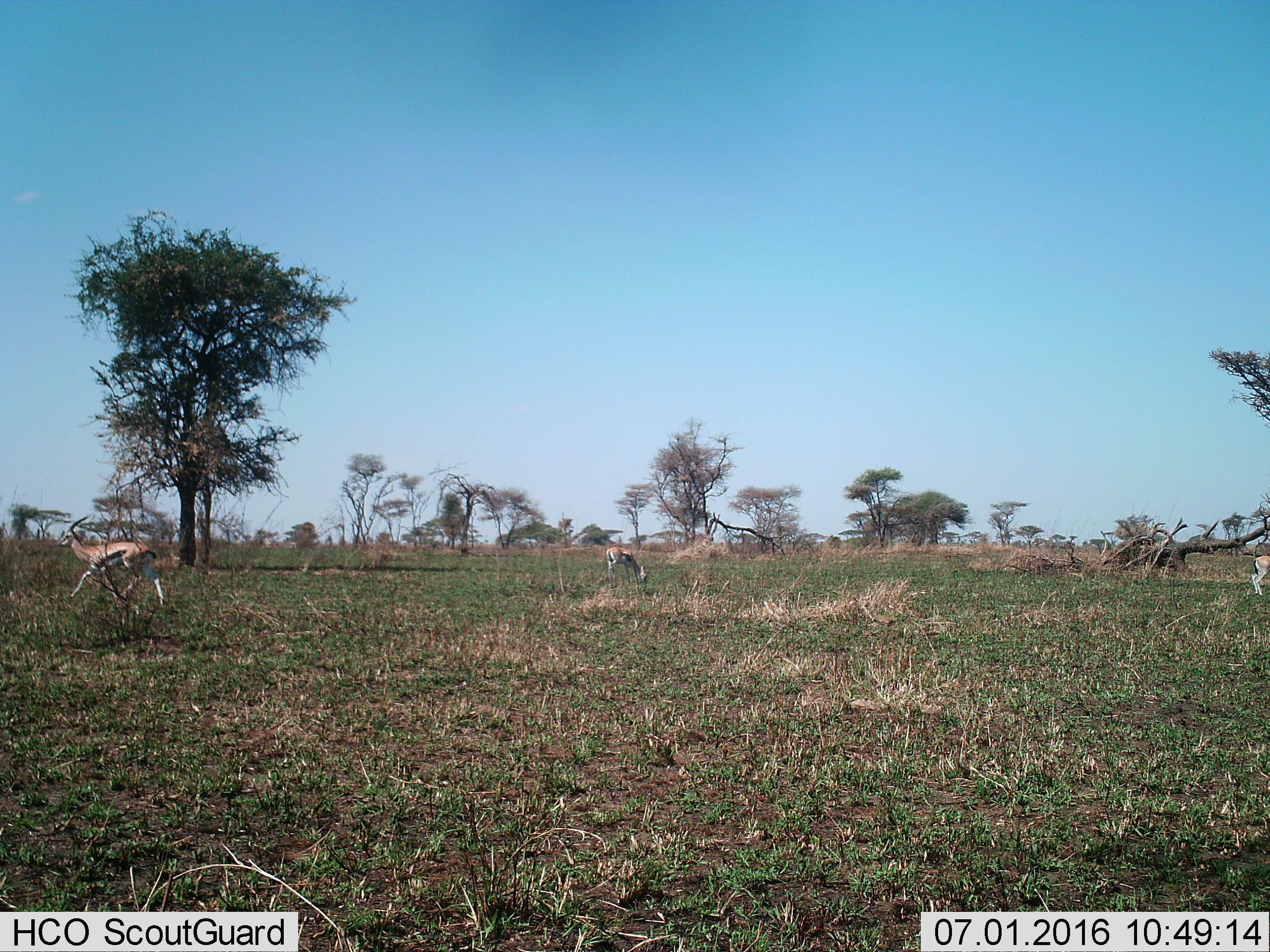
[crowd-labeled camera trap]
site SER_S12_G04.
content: unidentified animal